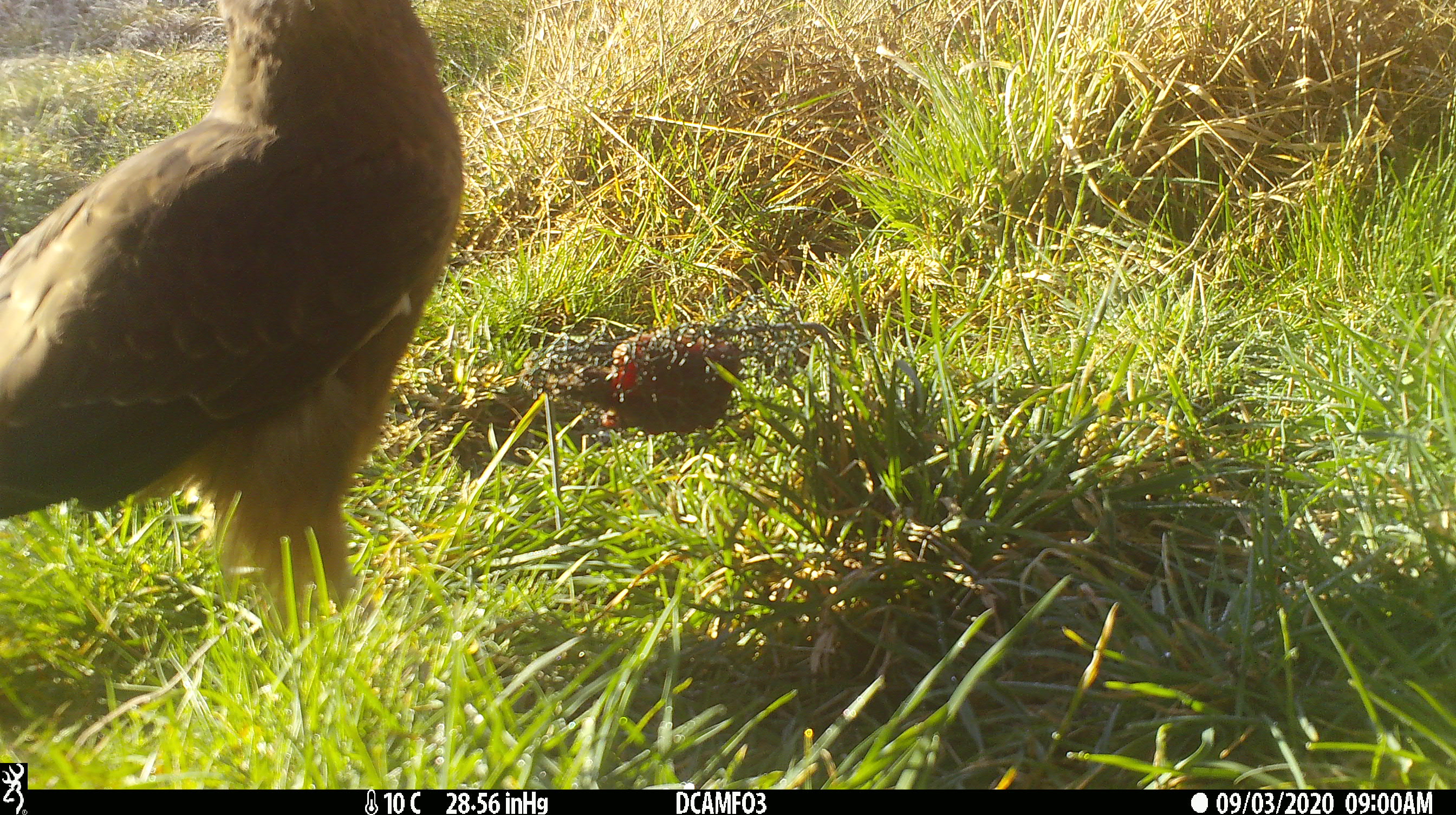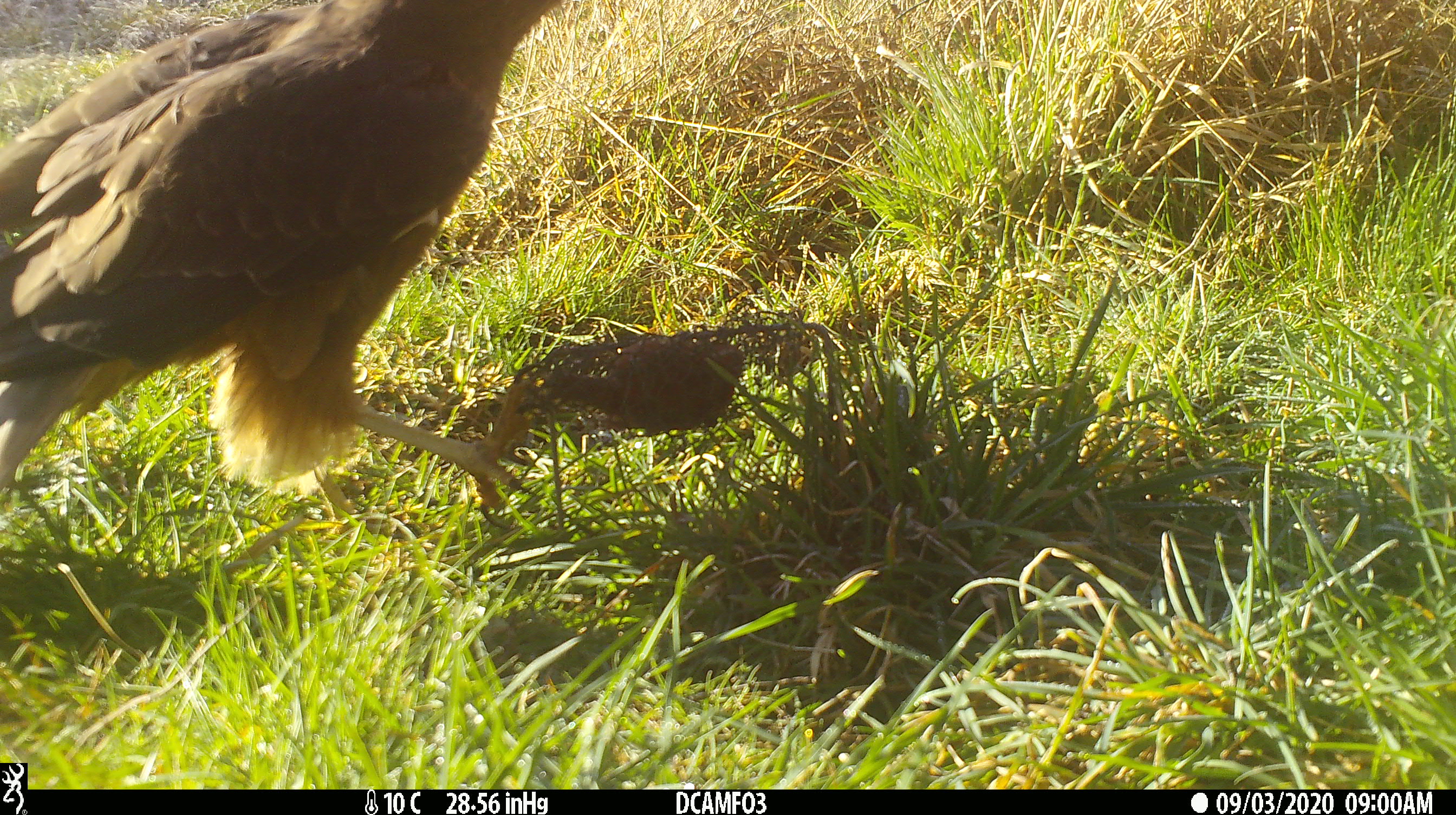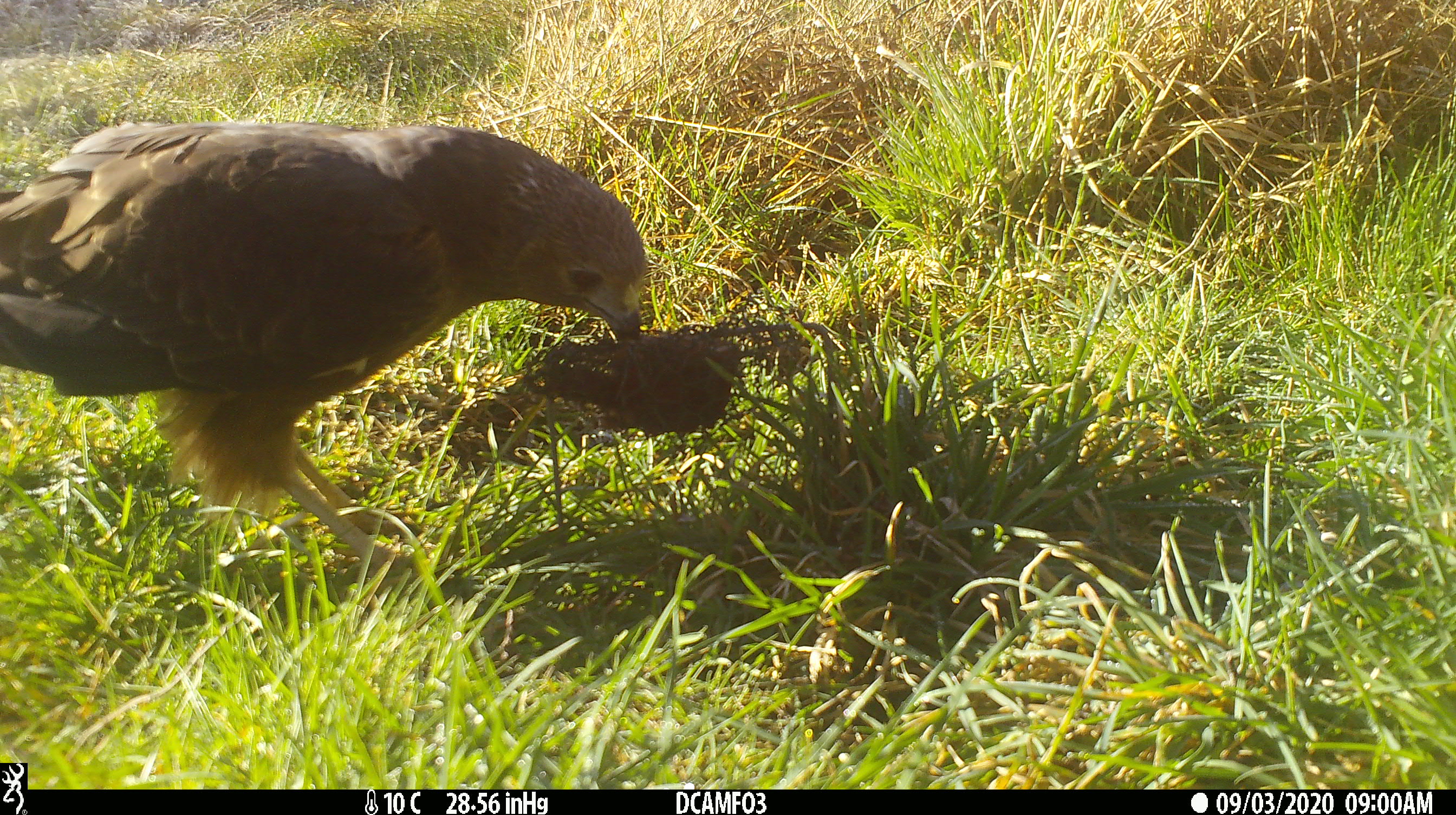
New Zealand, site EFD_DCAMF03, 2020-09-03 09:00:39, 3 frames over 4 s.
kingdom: Animalia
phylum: Chordata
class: Aves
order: Accipitriformes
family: Accipitridae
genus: Circus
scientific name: Circus approximans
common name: swamp harrier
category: harrier